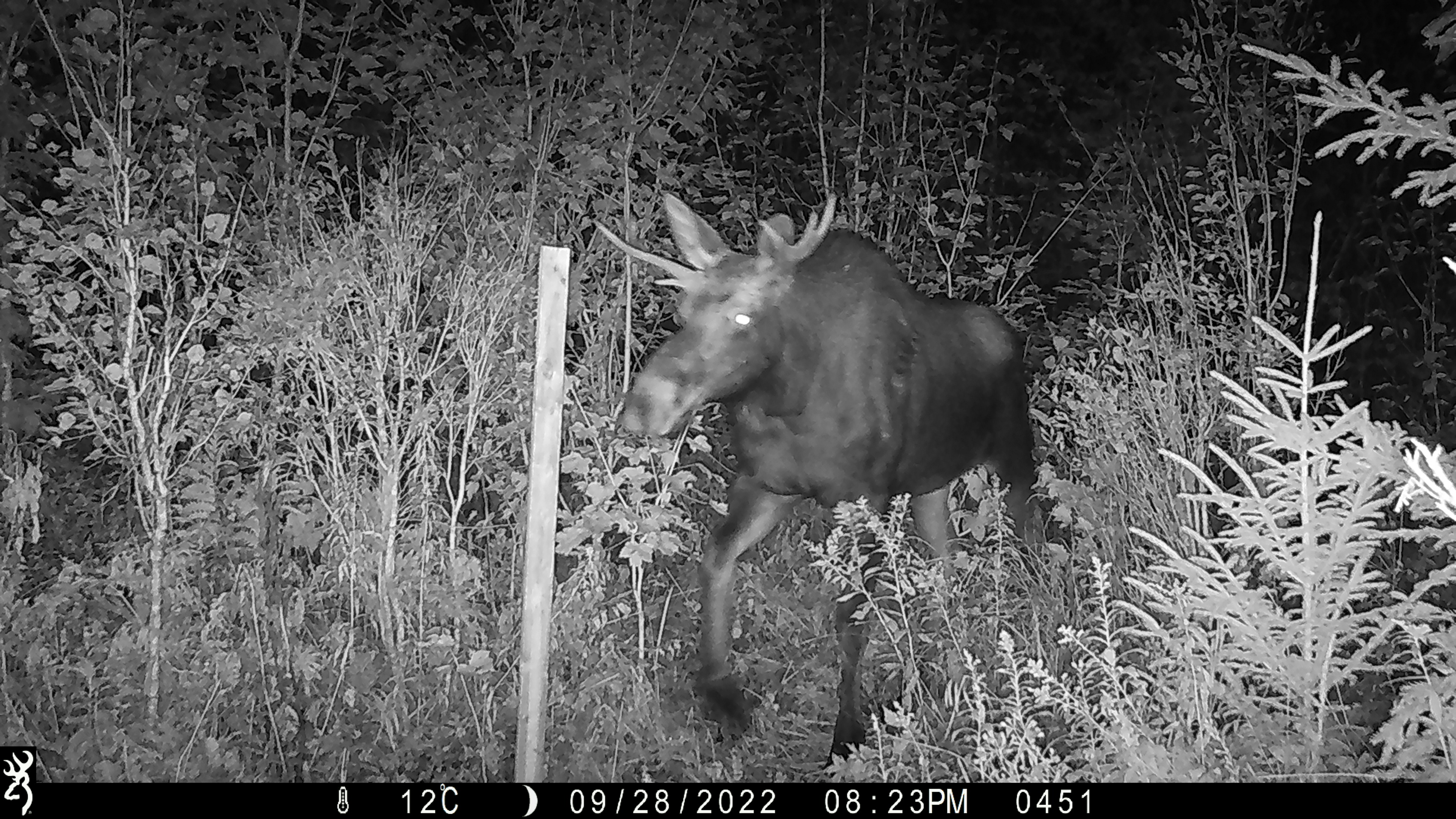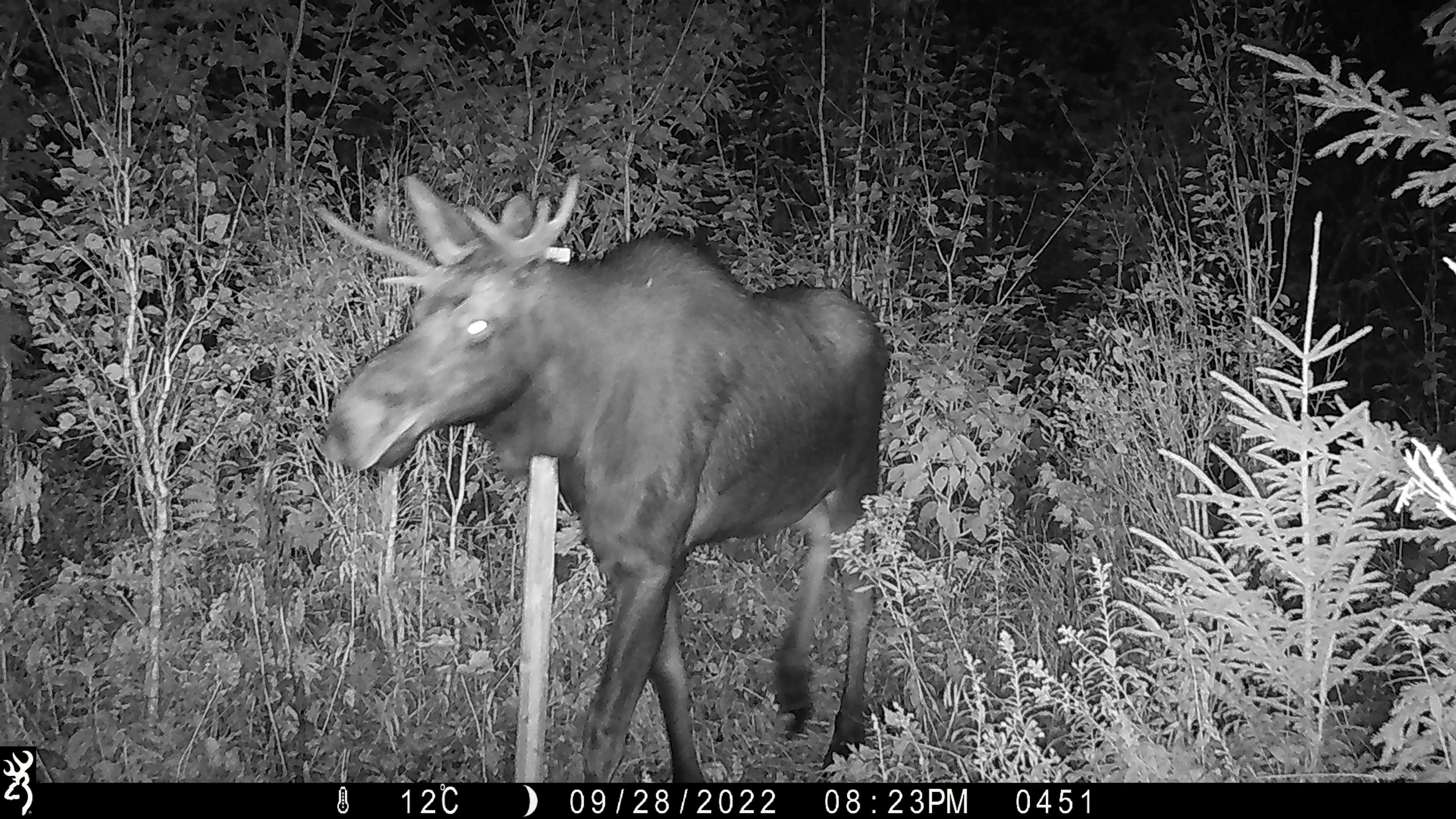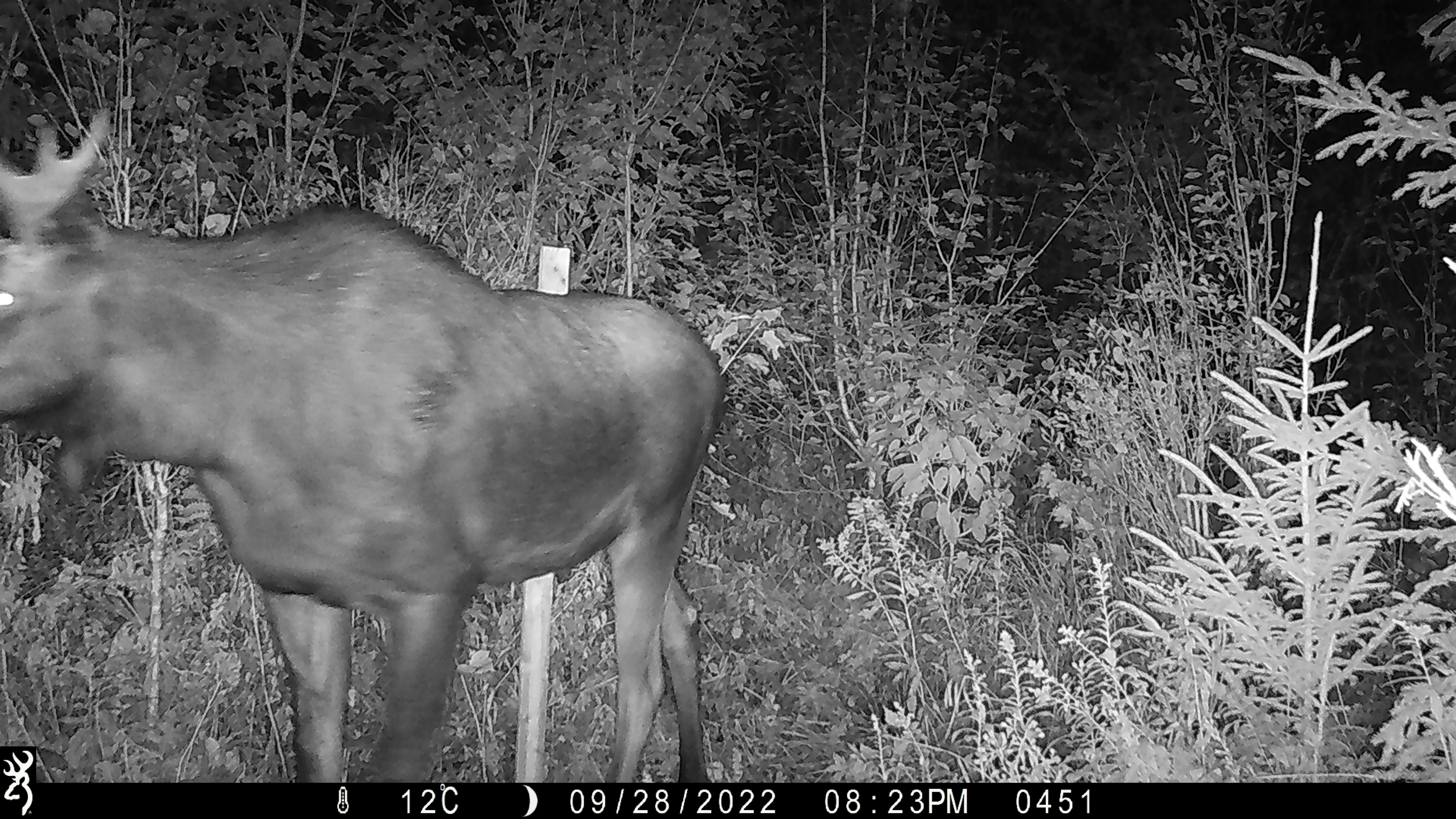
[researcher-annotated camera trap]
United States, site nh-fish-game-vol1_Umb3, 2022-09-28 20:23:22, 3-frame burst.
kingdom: Animalia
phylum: Chordata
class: Mammalia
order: Artiodactyla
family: Cervidae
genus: Alces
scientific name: Alces alces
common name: moose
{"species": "moose (Alces alces)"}